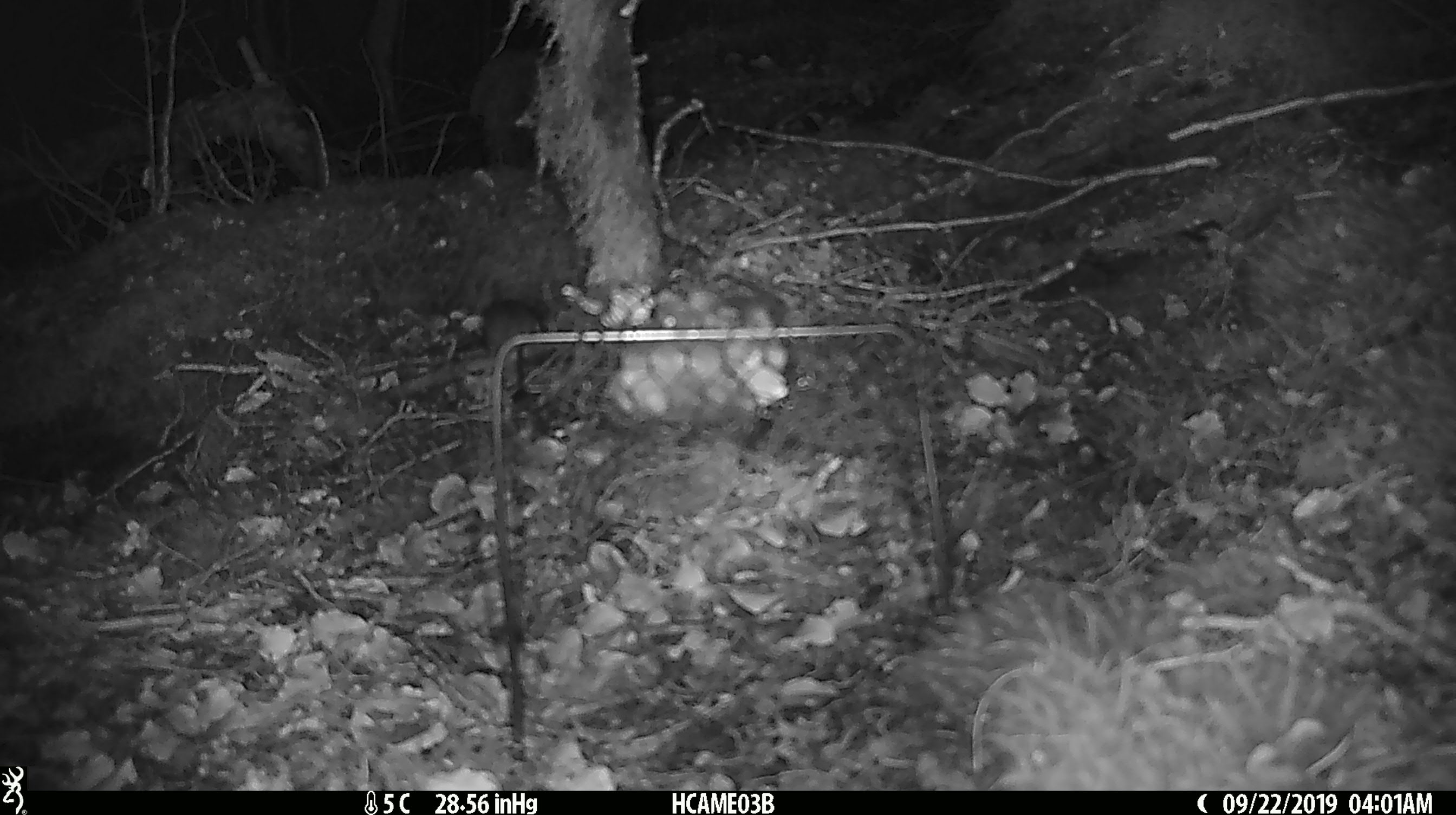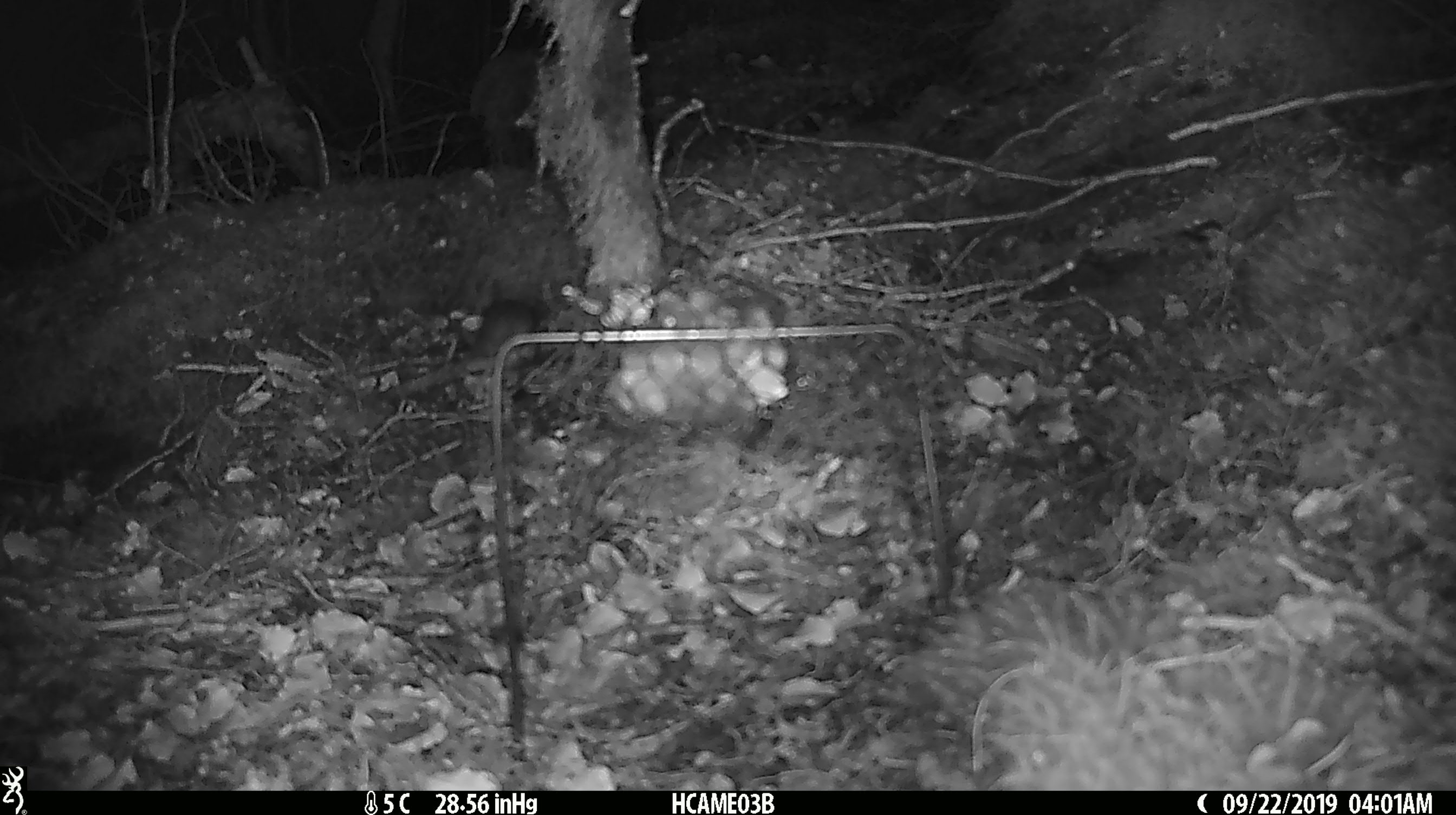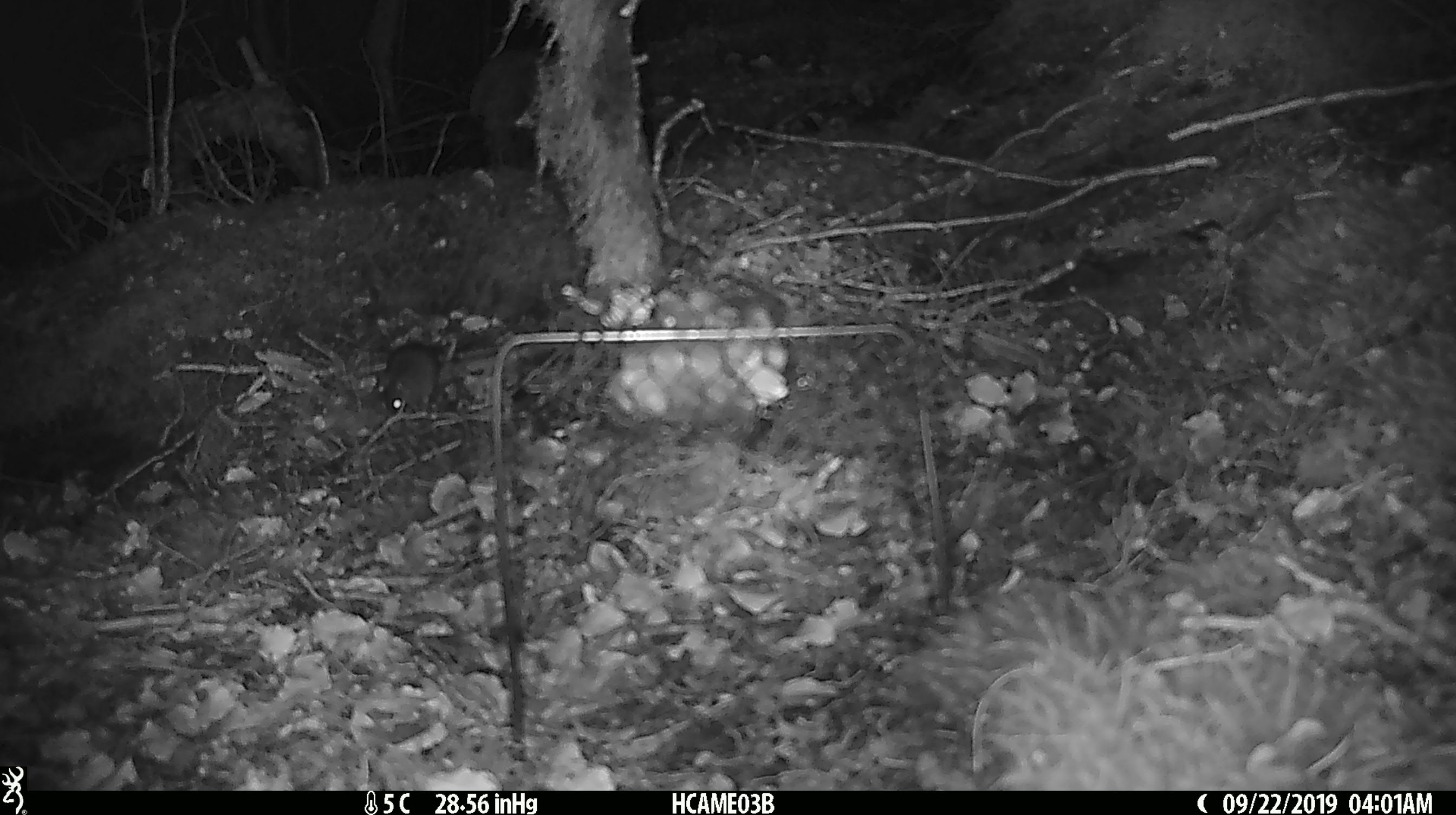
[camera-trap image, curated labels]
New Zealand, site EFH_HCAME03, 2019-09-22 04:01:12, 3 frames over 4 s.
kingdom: Animalia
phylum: Chordata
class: Mammalia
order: Rodentia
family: Muridae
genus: Mus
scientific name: Mus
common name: mouse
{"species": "mouse (Mus)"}